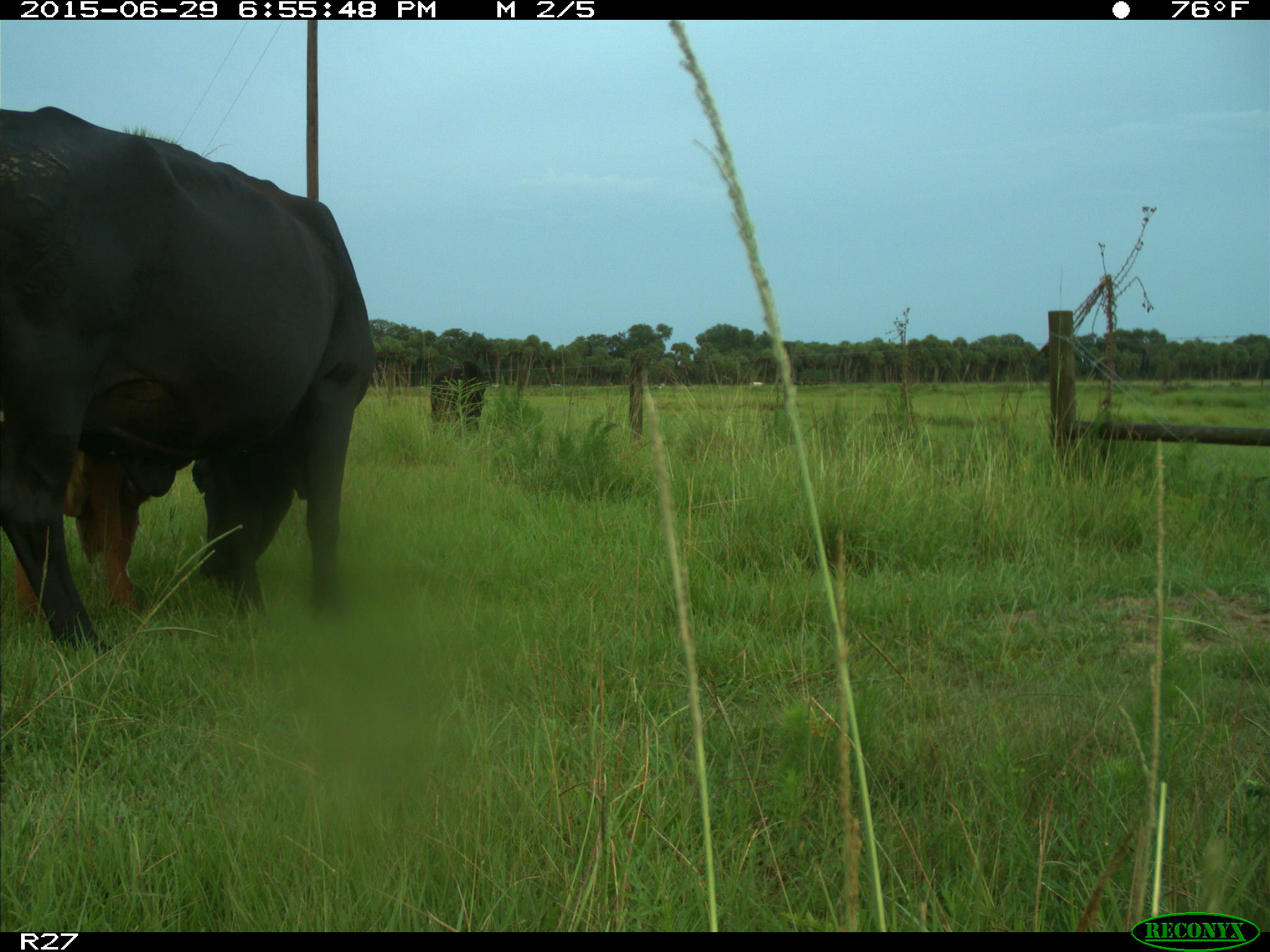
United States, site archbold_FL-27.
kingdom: Animalia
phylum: Chordata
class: Mammalia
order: Artiodactyla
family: Bovidae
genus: Bos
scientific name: Bos taurus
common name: domestic cow